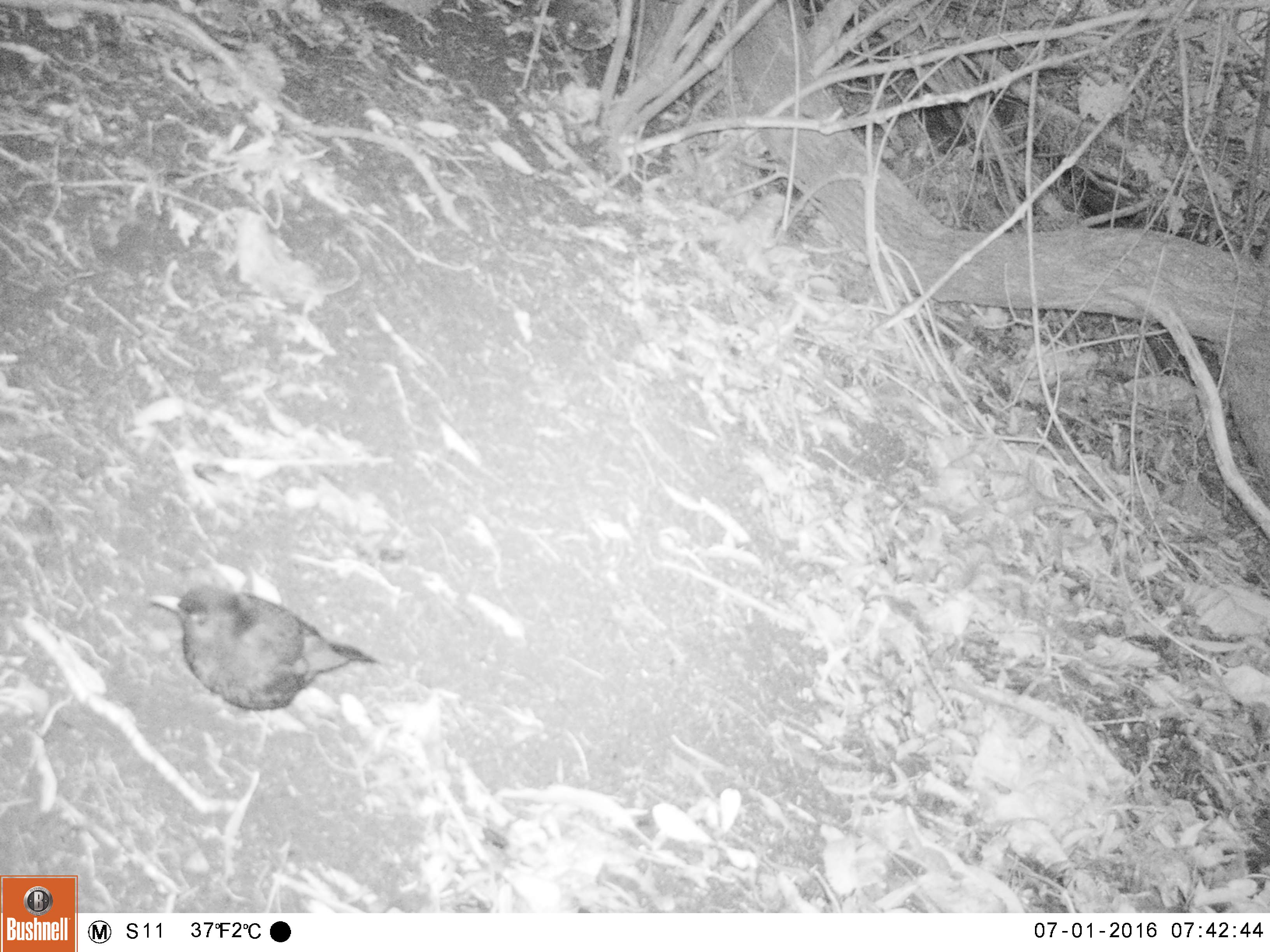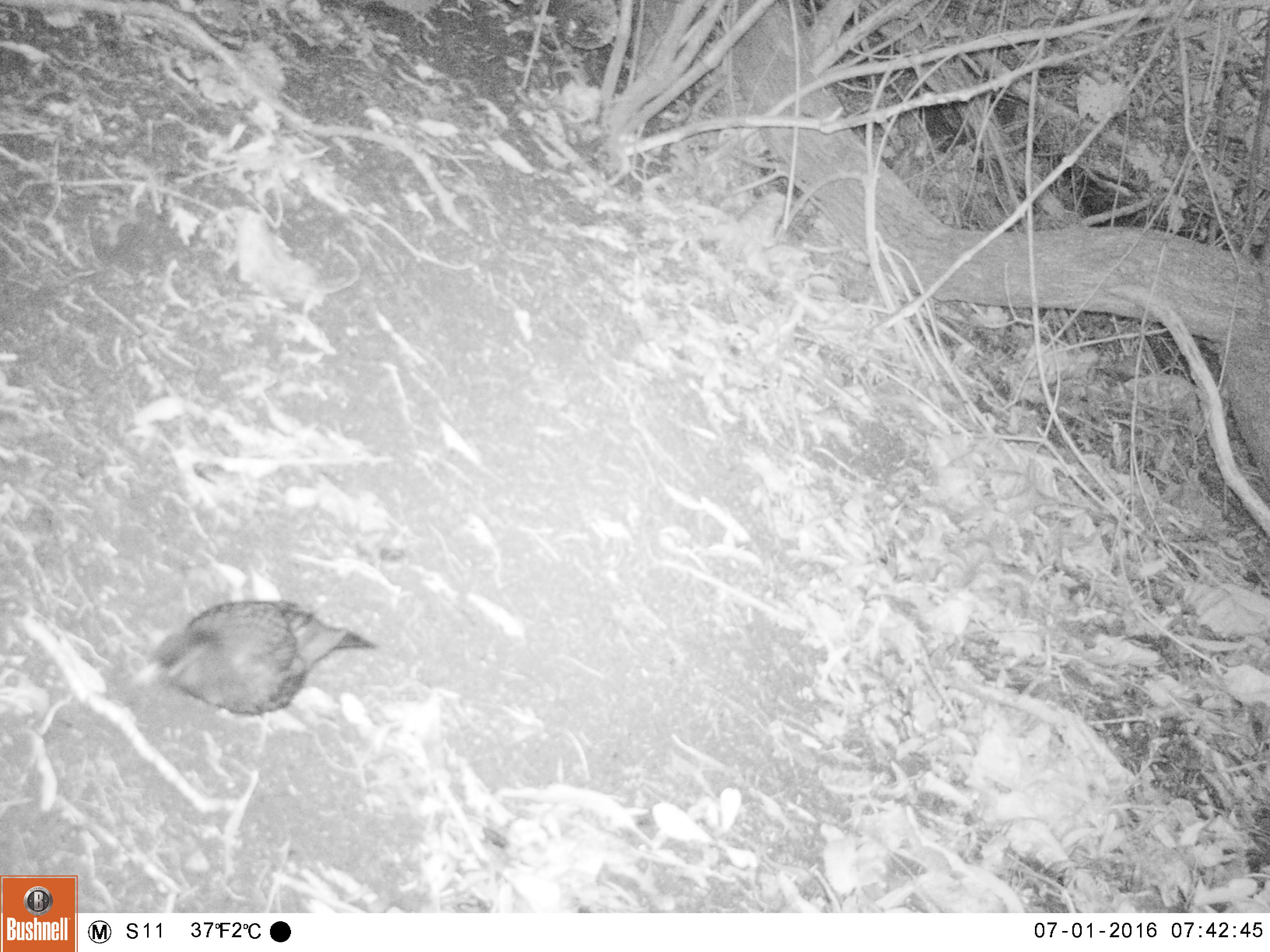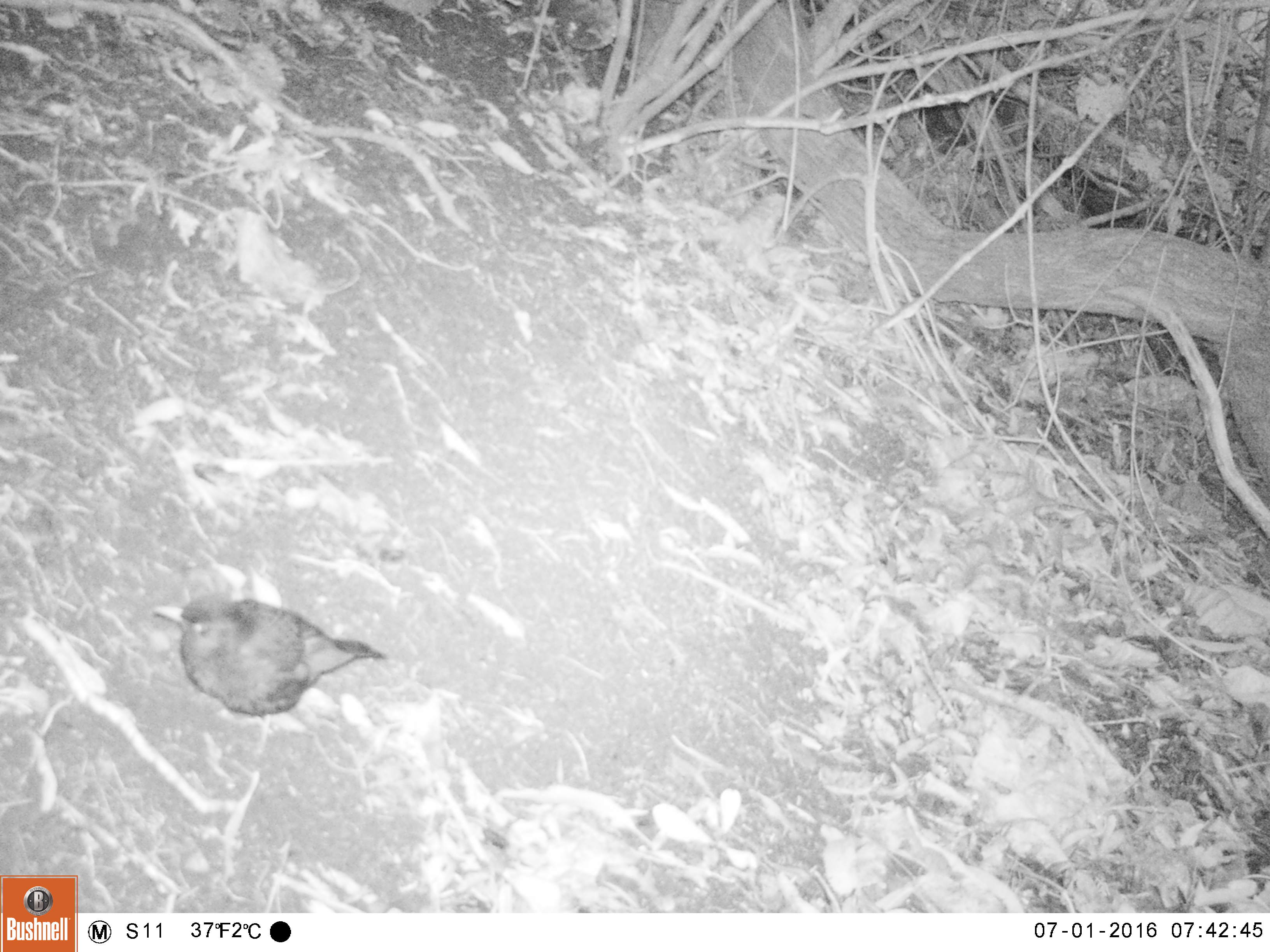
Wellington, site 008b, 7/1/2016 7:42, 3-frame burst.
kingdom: Animalia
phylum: Chordata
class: Aves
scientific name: Aves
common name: bird